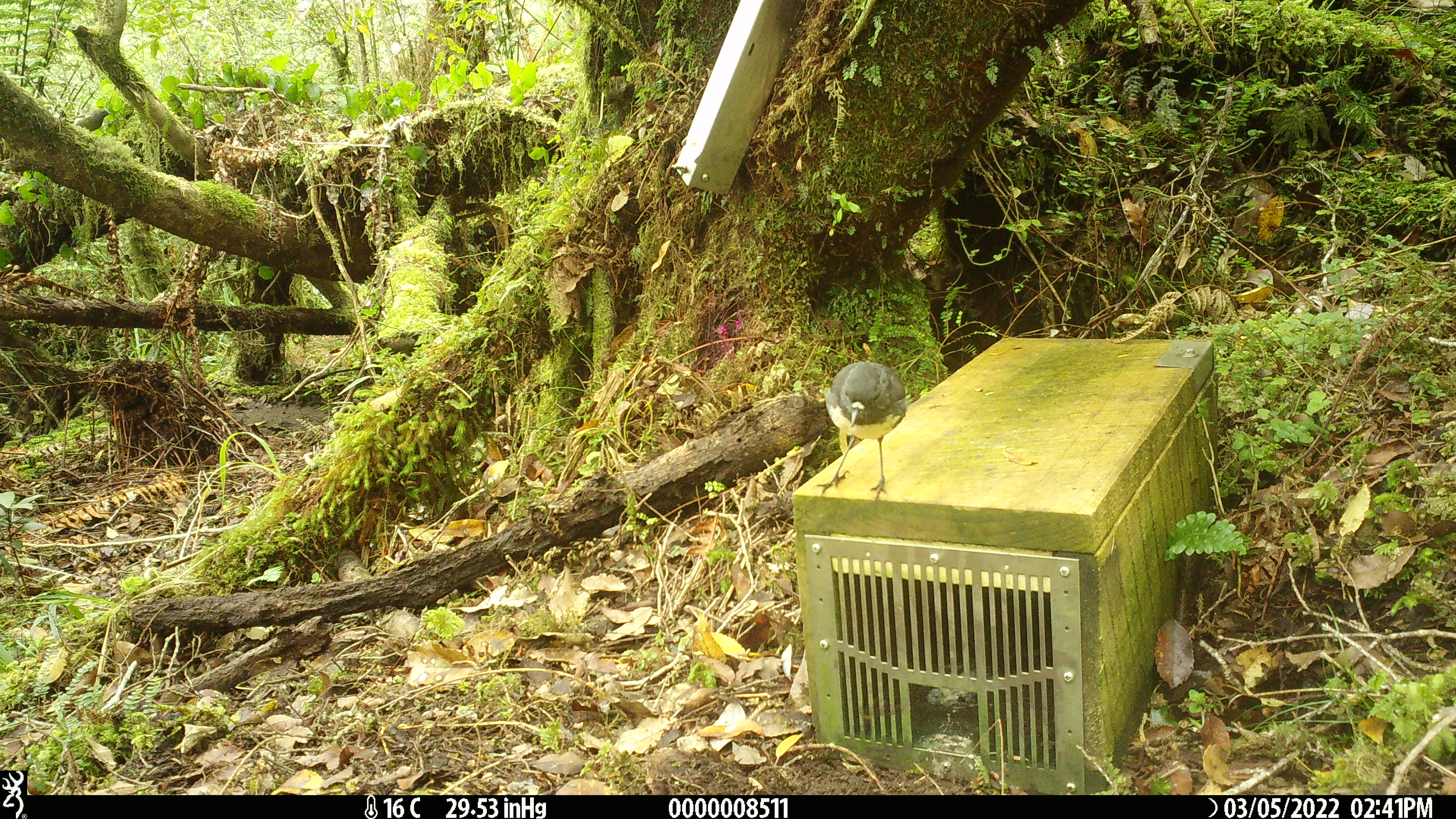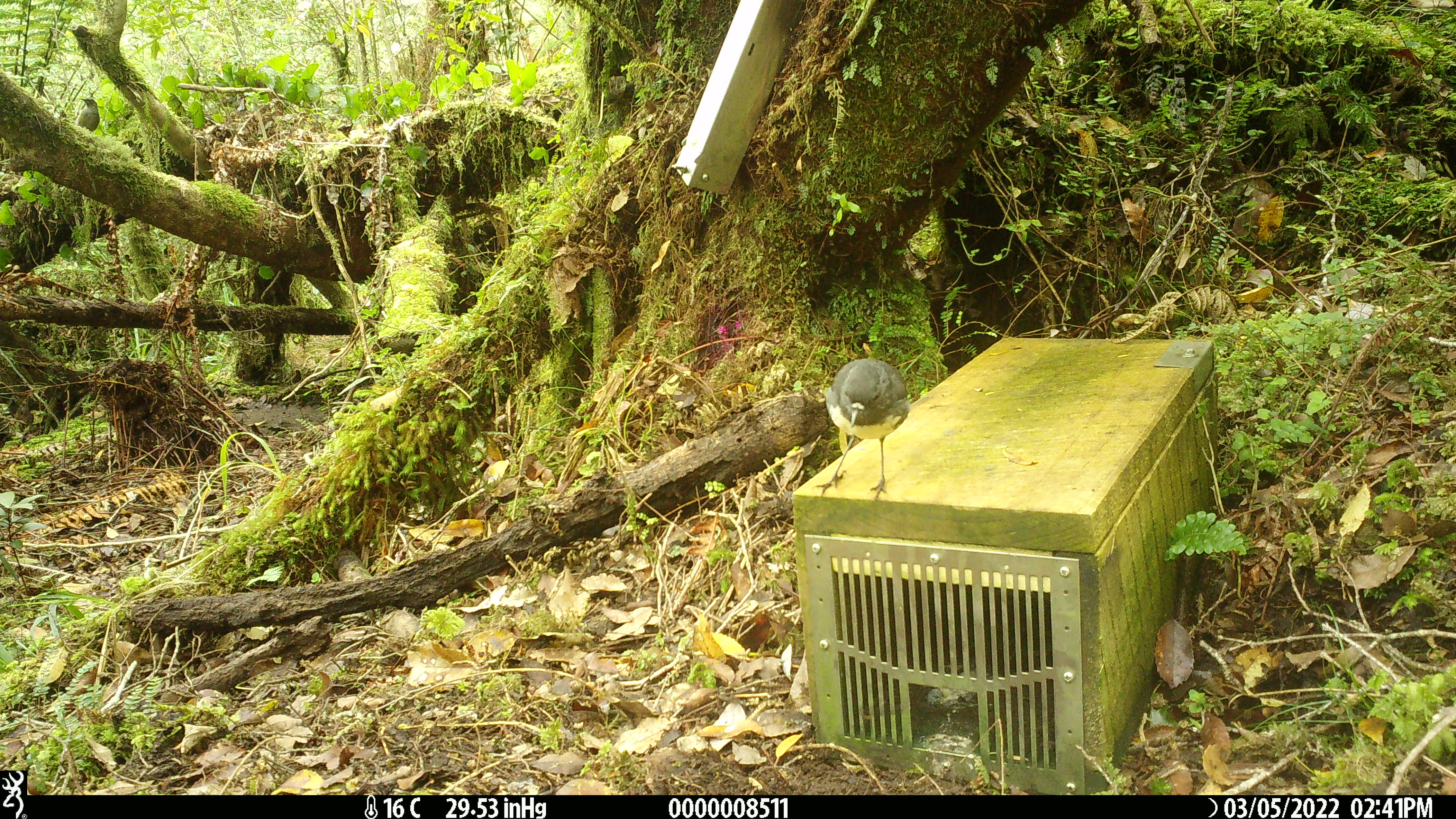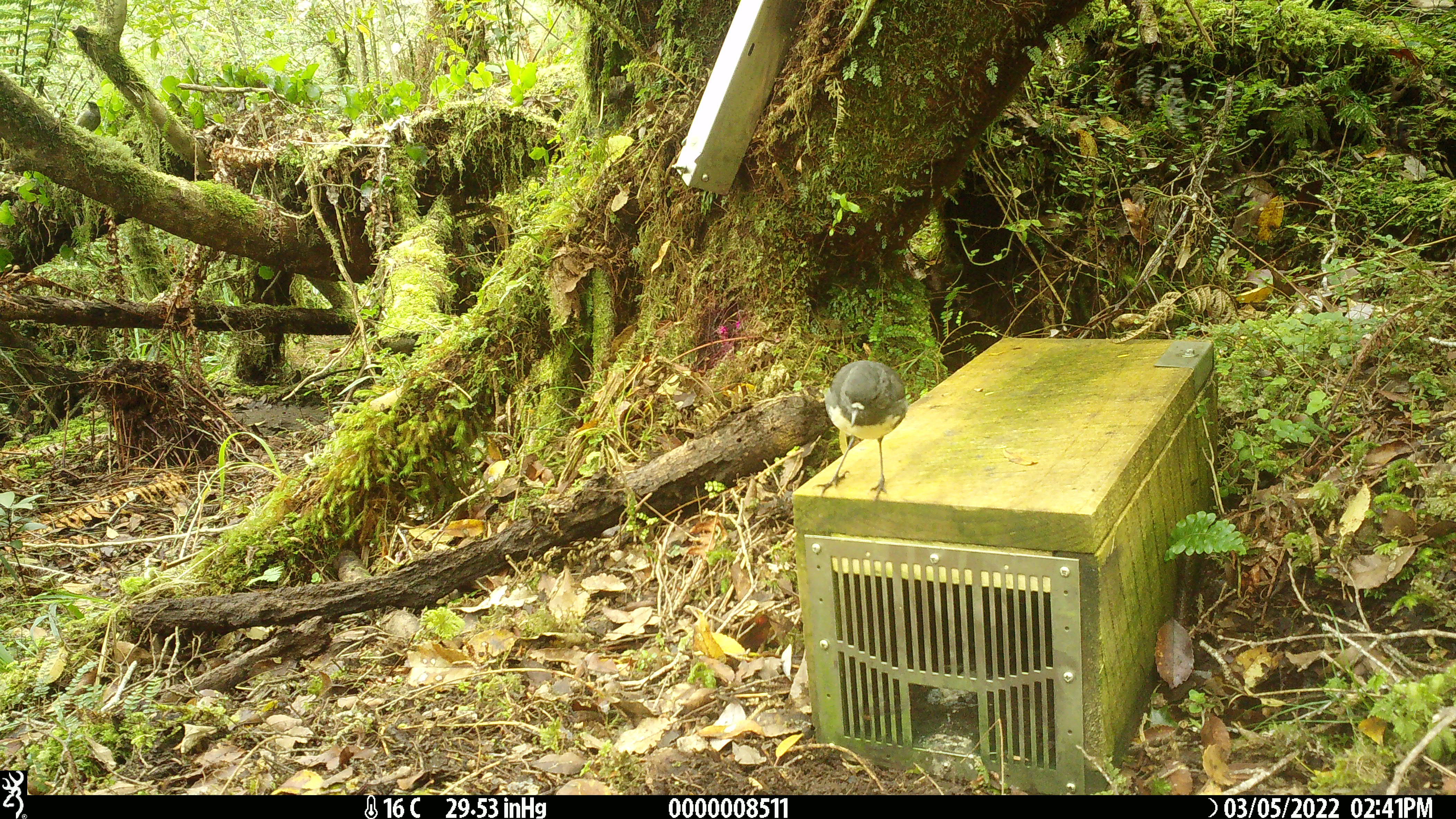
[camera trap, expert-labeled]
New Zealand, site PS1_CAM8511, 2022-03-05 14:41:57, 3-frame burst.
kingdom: Animalia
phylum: Chordata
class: Aves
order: Passeriformes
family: Petroicidae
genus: Petroica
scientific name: Petroica australis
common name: new zealand robin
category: robin